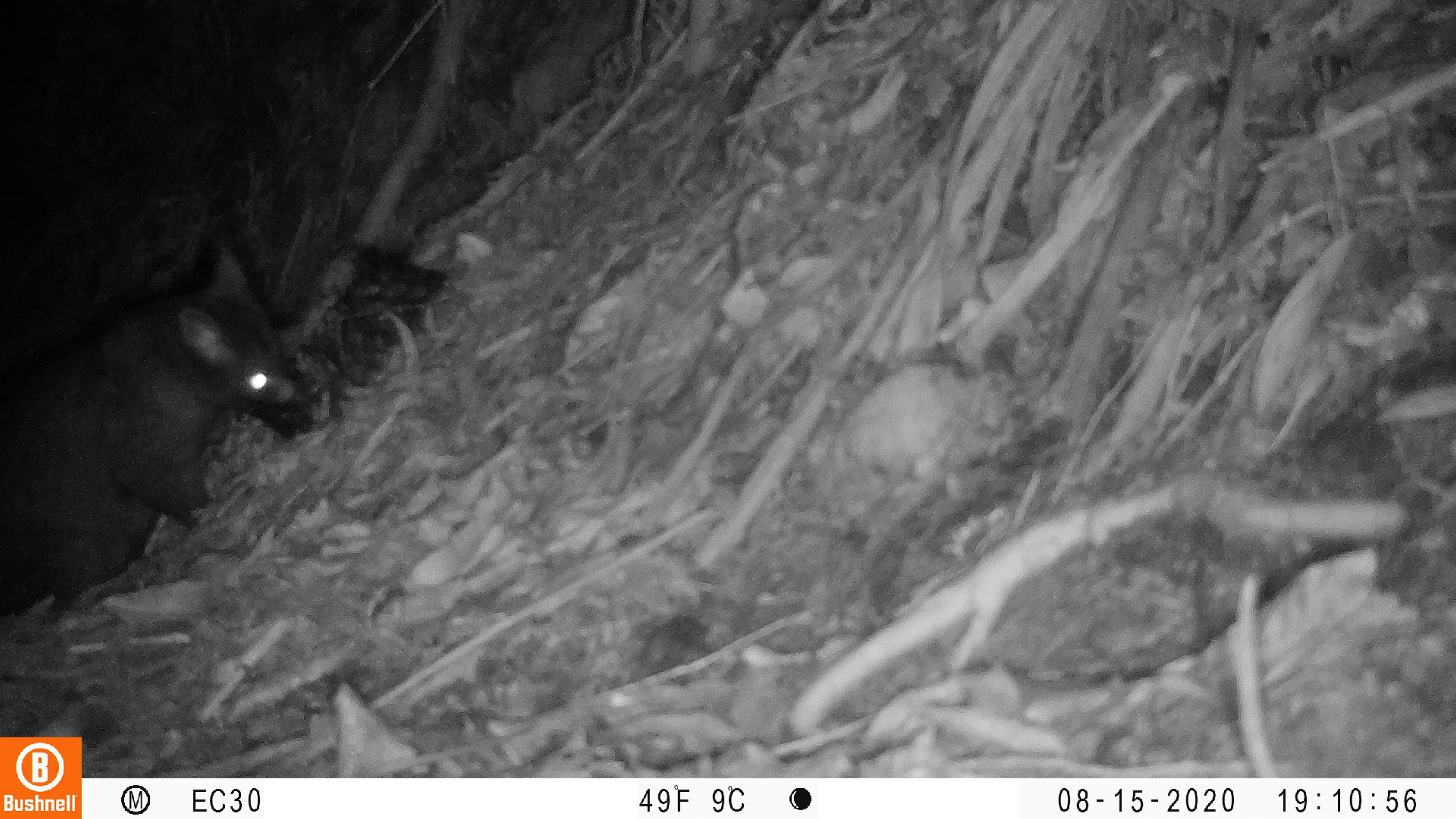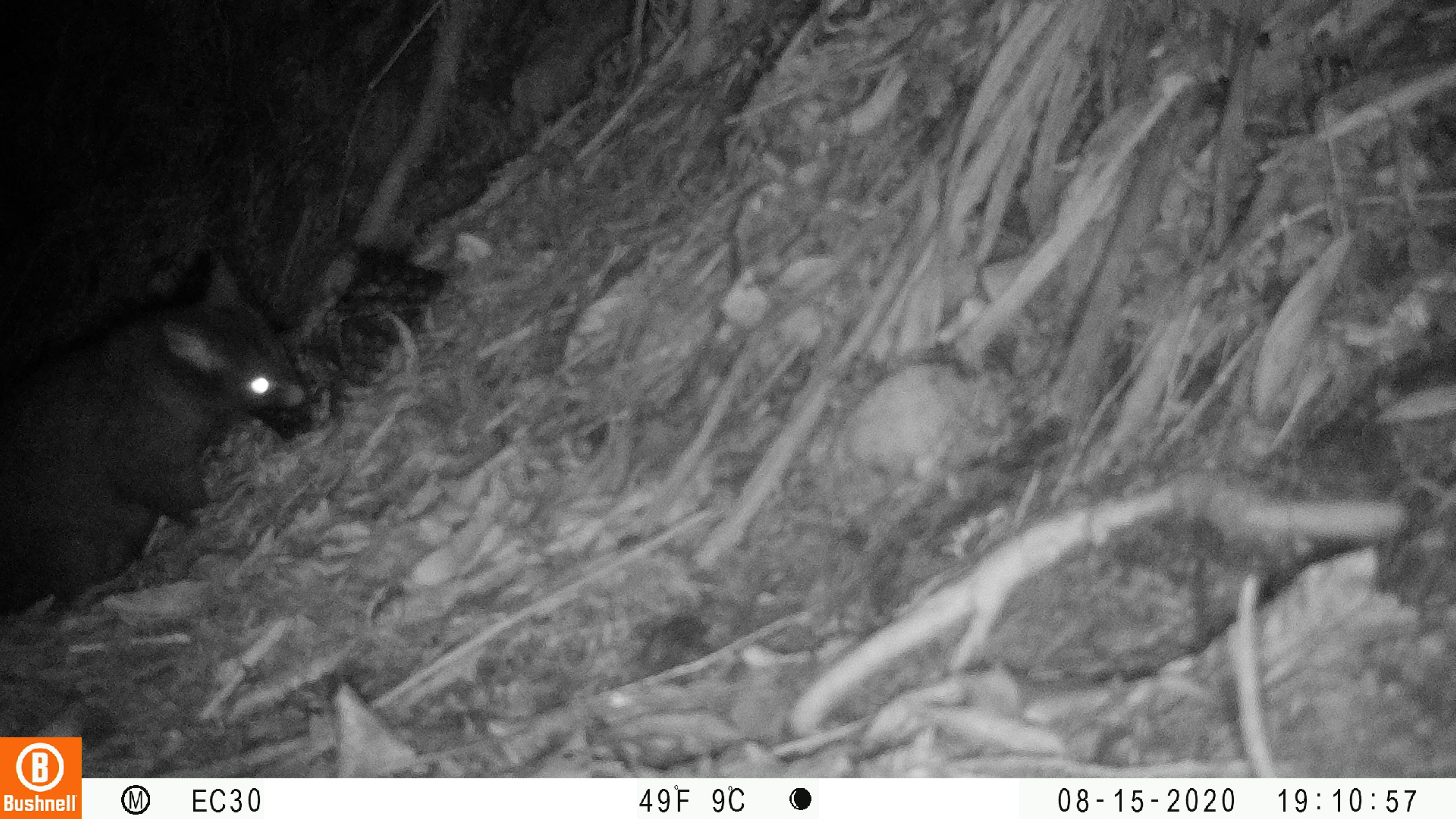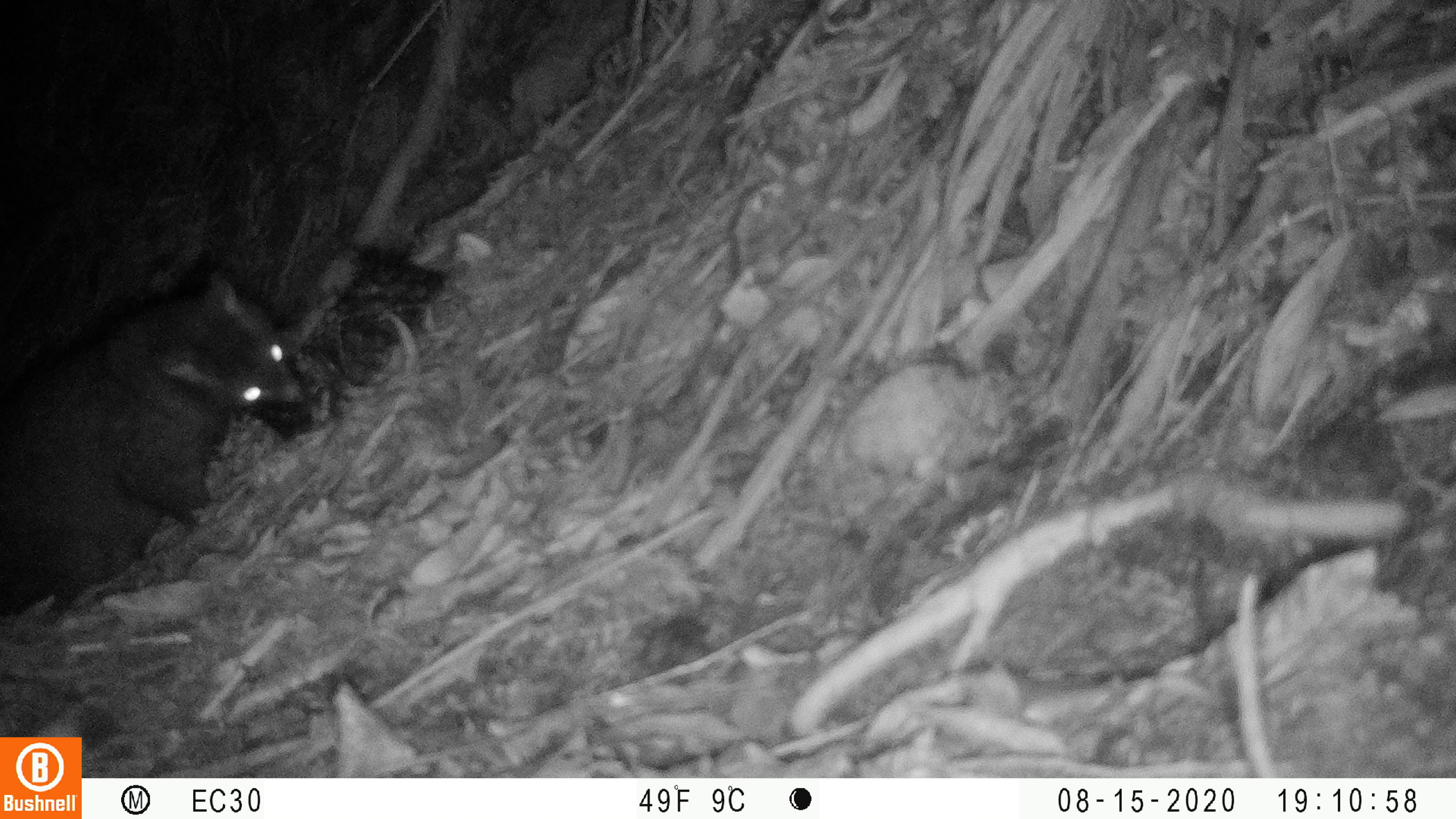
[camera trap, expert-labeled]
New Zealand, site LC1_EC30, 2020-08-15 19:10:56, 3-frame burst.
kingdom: Animalia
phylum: Chordata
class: Mammalia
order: Diprotodontia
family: Phalangeridae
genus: Trichosurus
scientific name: Trichosurus vulpecula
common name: common brushtail possum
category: possum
Possum (common brushtail possum) (Trichosurus vulpecula).